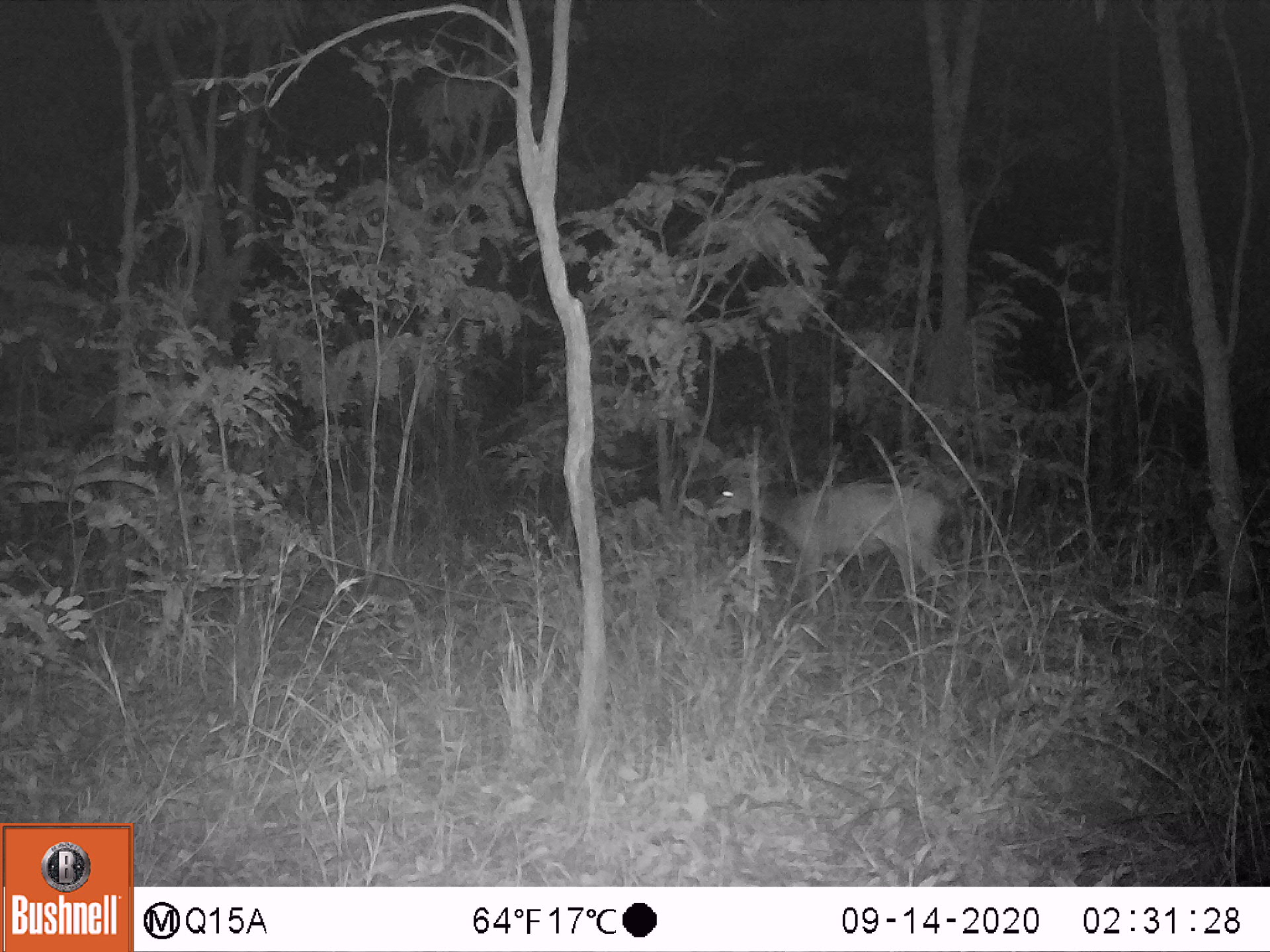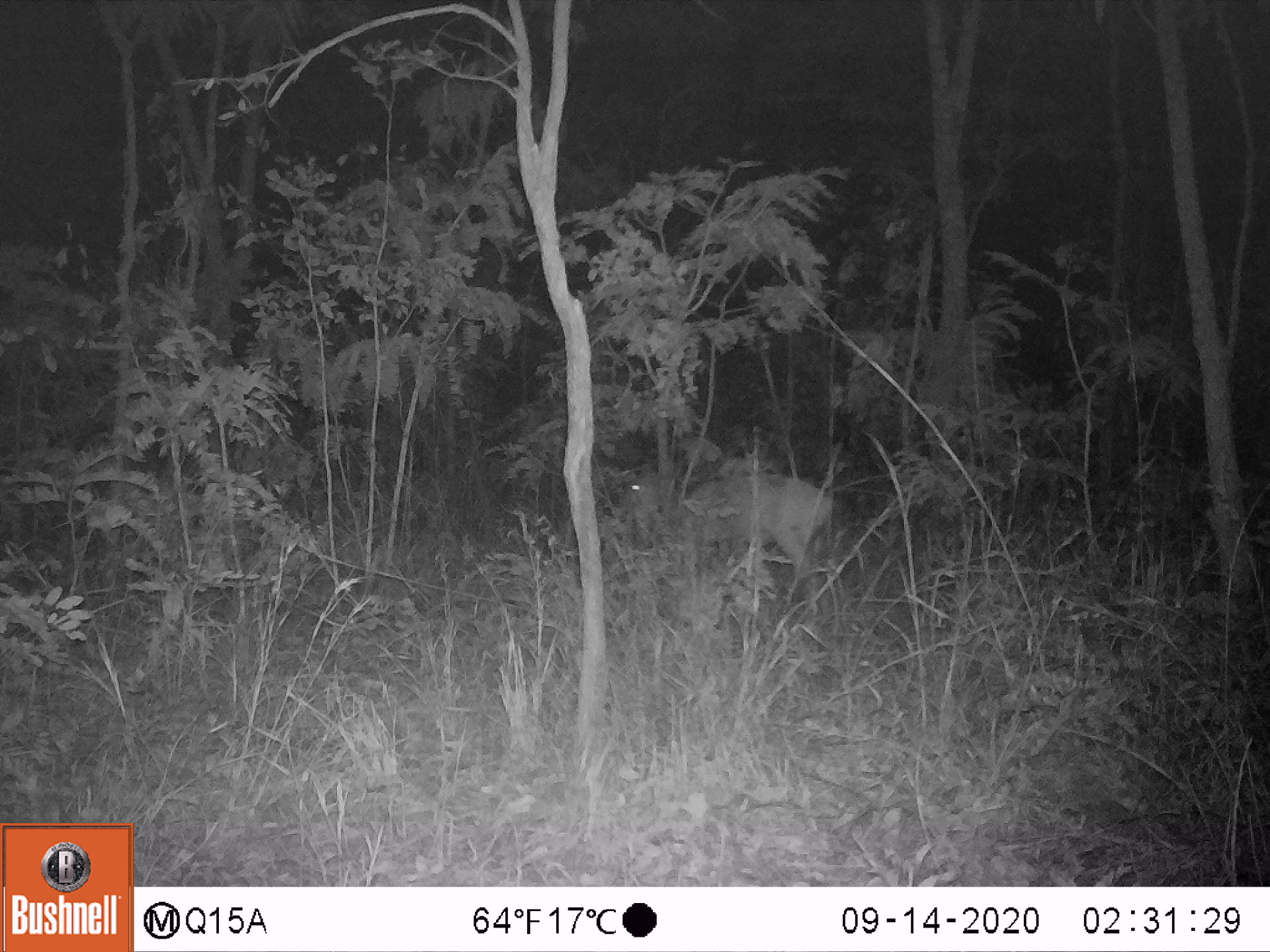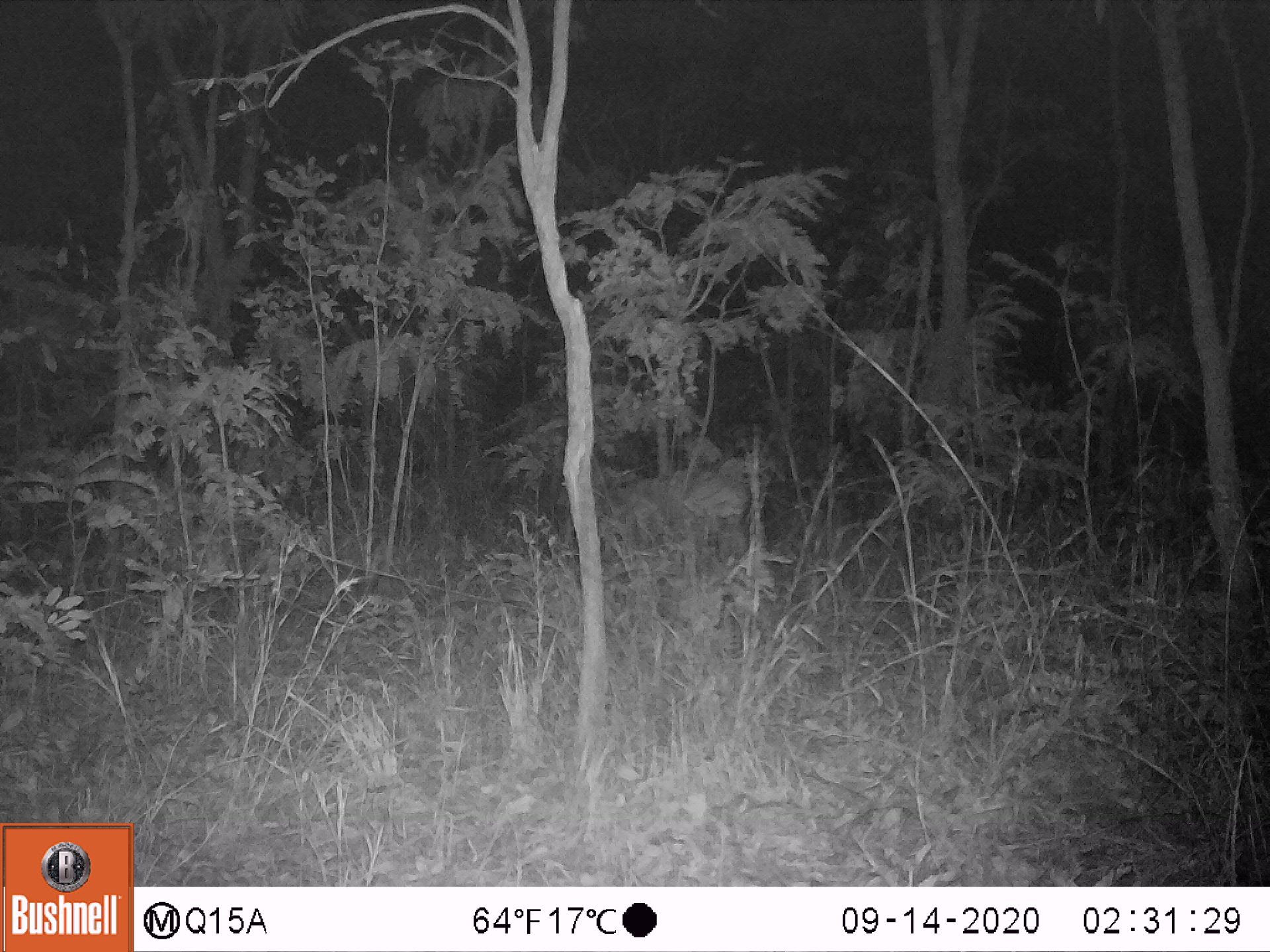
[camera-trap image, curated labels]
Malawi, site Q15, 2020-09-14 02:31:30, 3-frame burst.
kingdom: Animalia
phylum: Chordata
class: Mammalia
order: Artiodactyla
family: Bovidae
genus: Tragelaphus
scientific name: Tragelaphus sylvaticus sylvaticus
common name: cape bushbuck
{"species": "cape bushbuck (Tragelaphus sylvaticus sylvaticus)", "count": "1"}